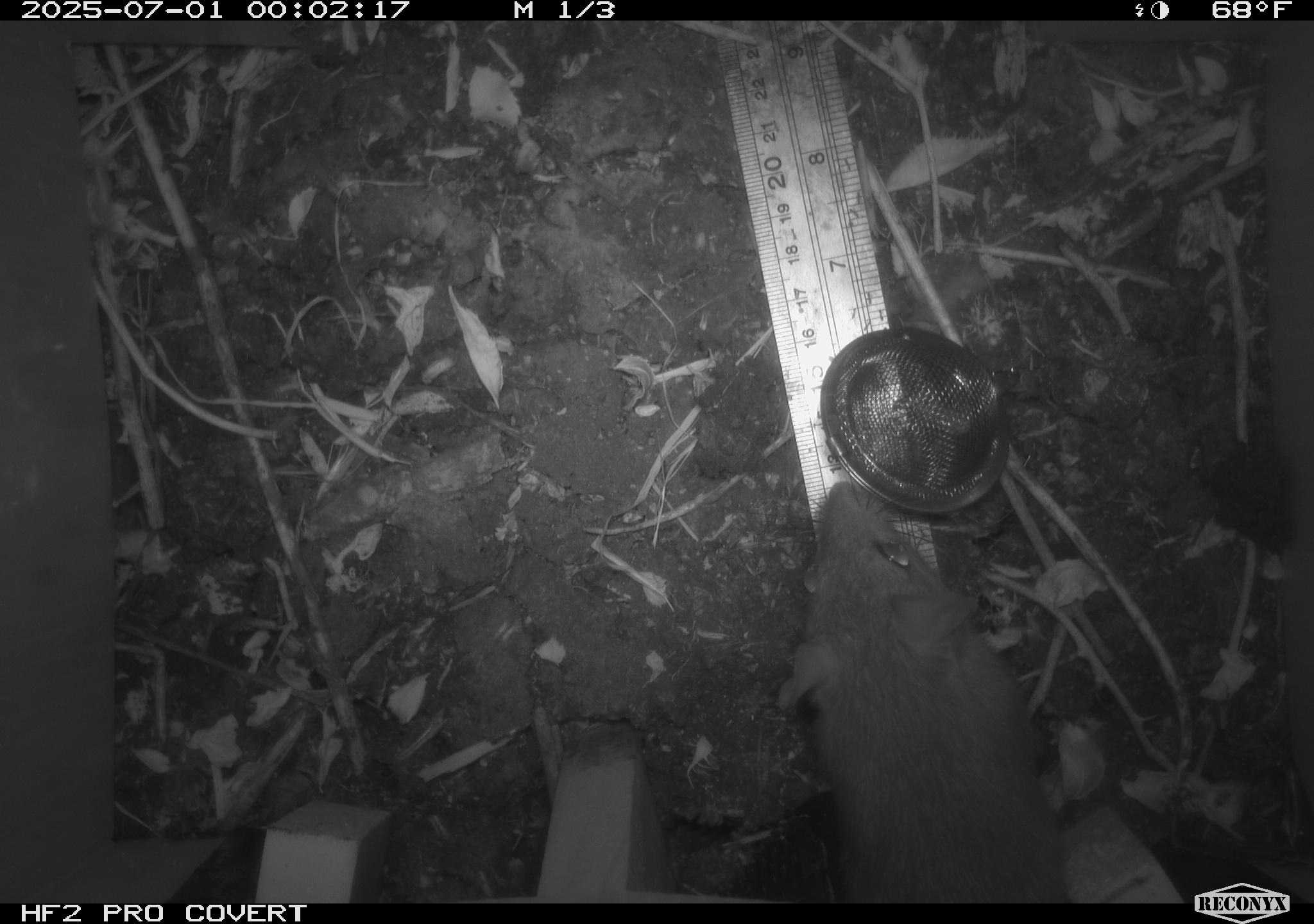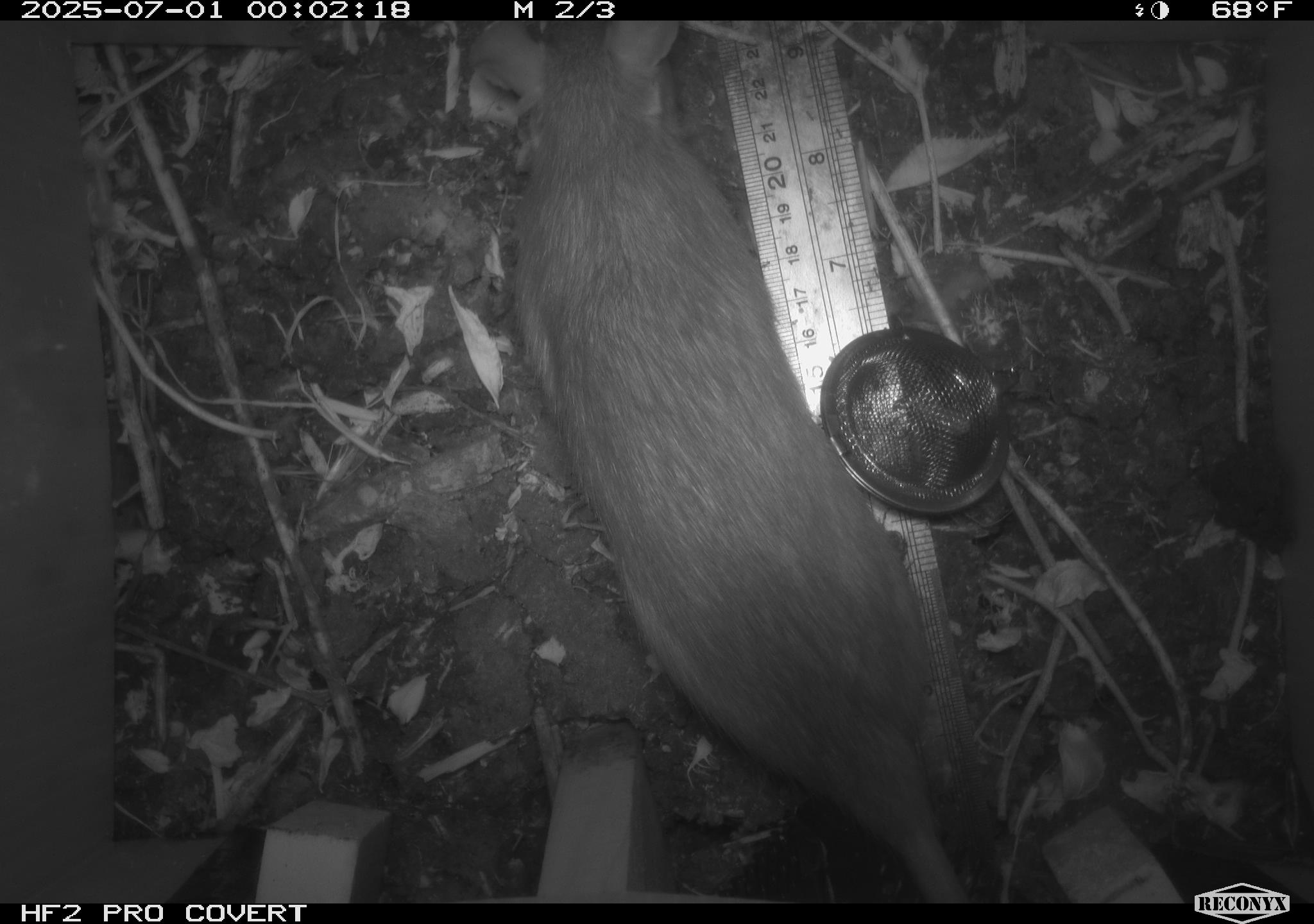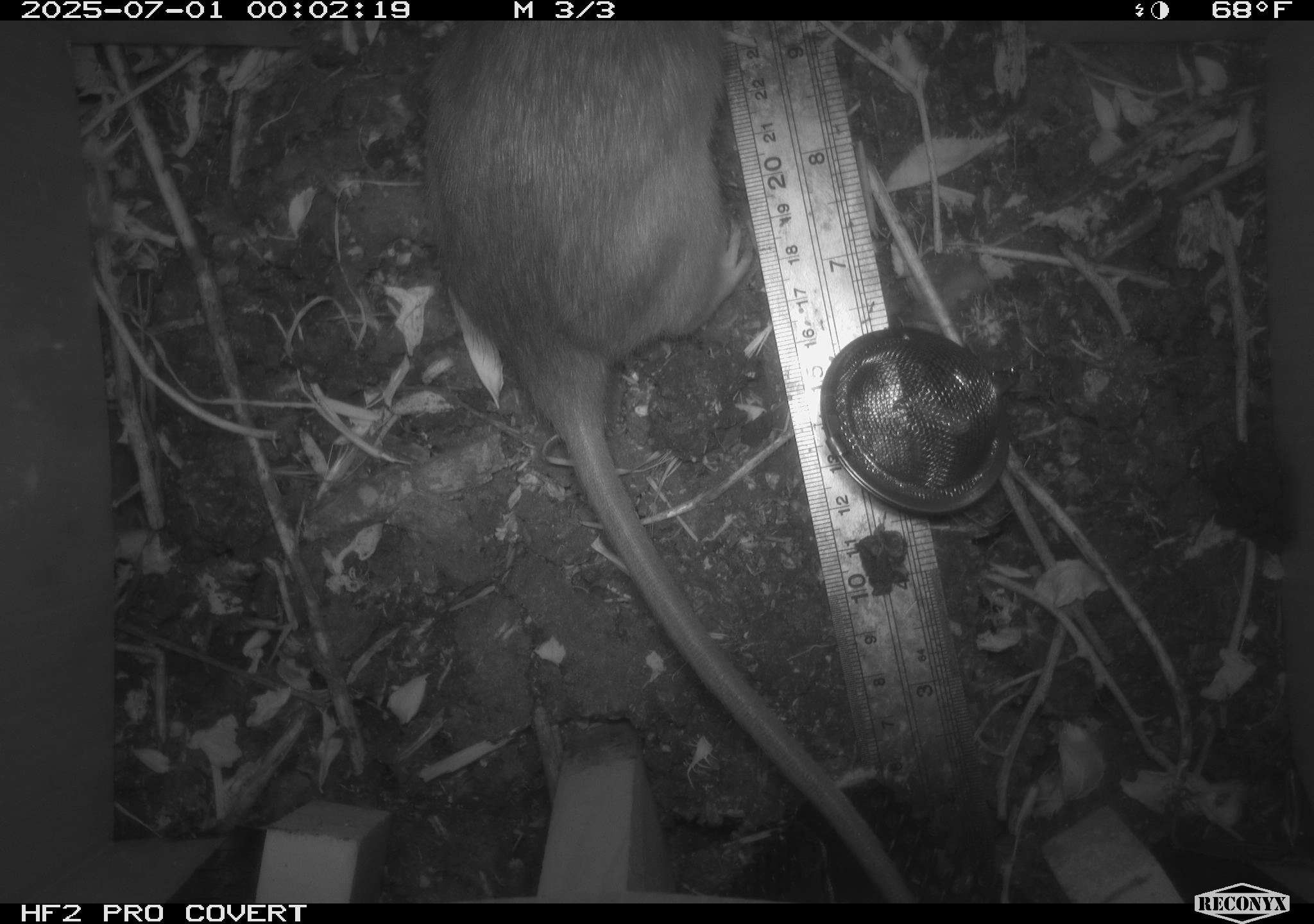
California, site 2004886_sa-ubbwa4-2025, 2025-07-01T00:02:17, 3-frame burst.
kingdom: Animalia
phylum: Chordata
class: Mammalia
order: Rodentia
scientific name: Rodentia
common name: rodent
Rodent (Rodentia).